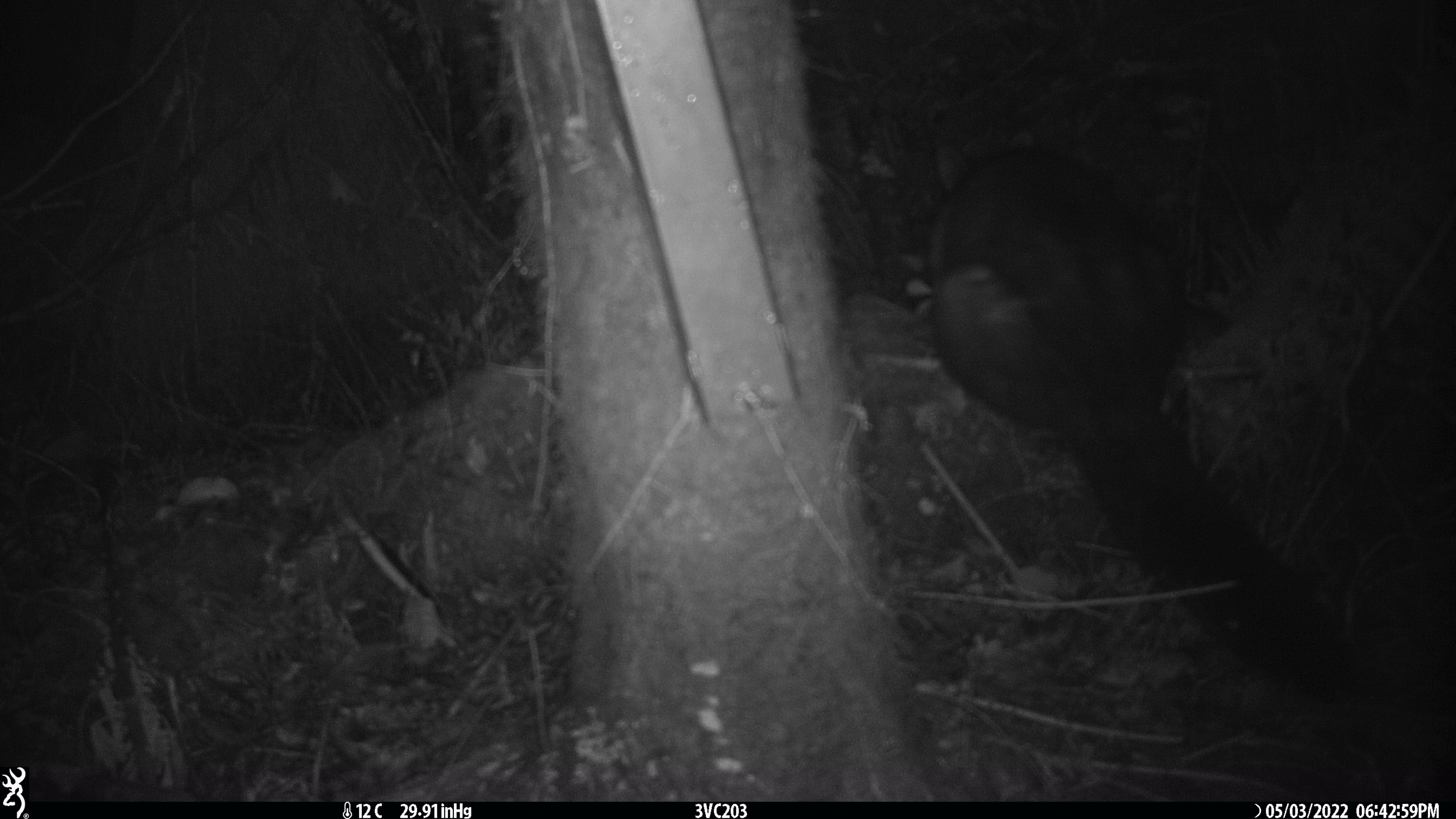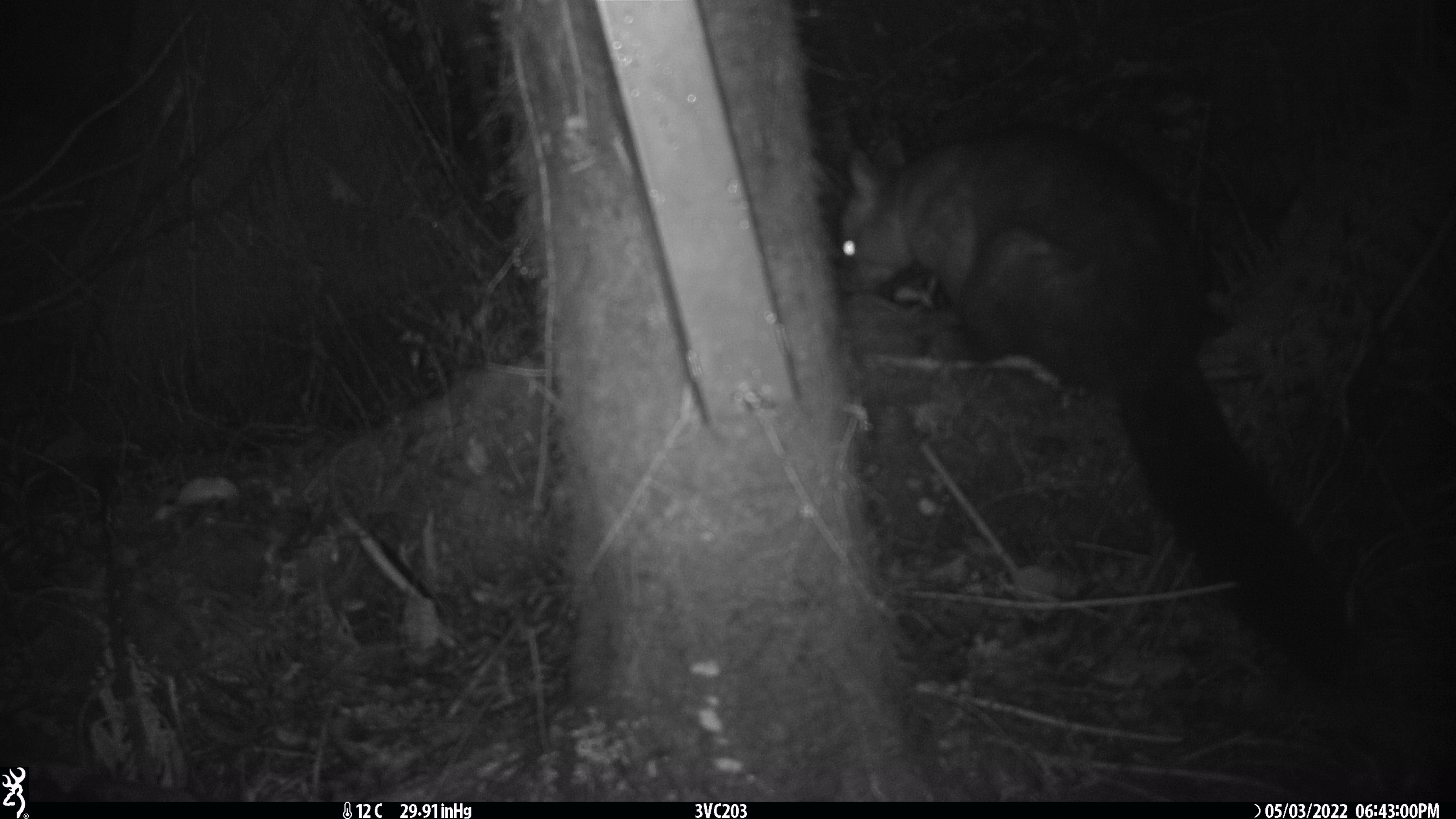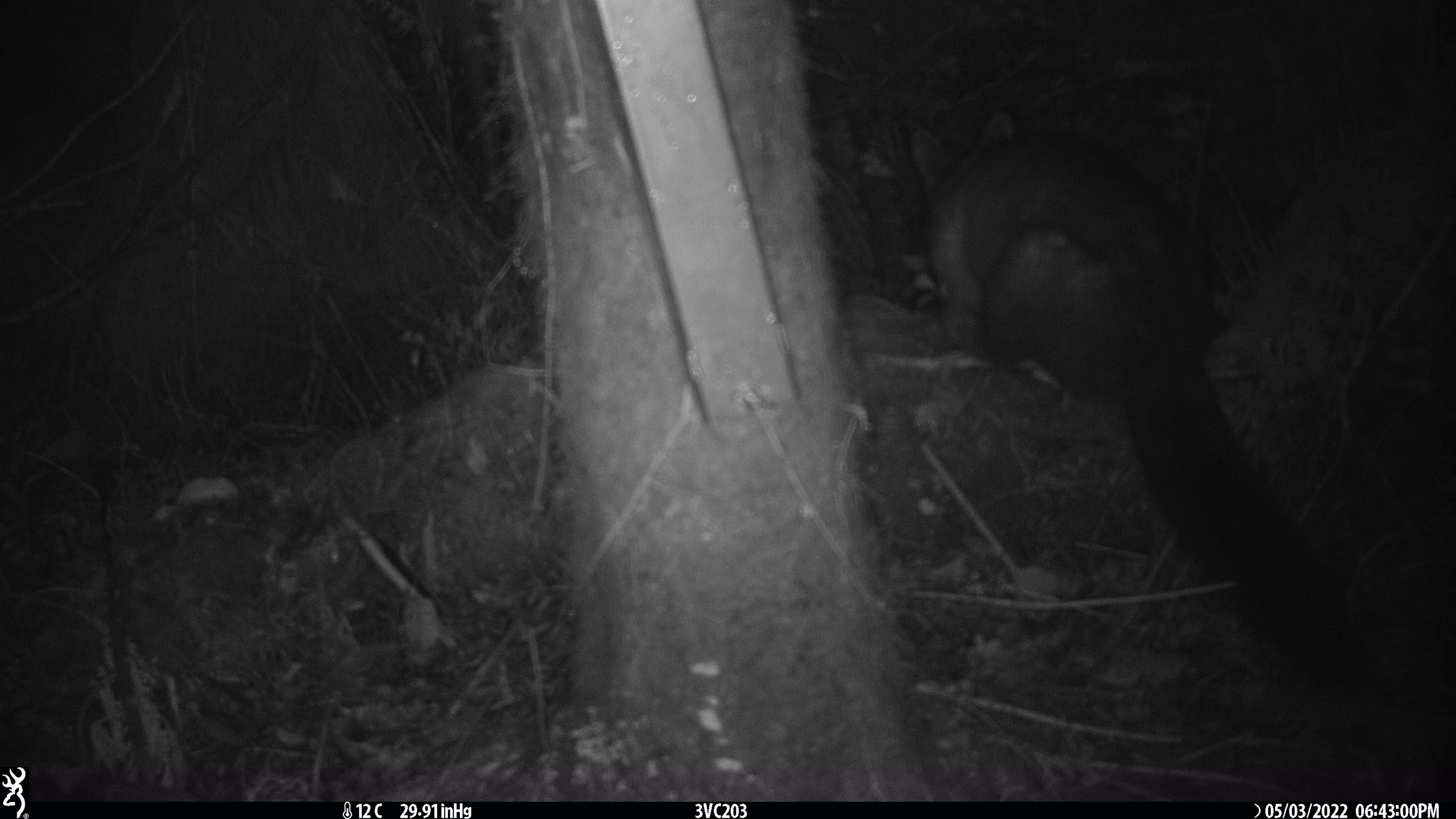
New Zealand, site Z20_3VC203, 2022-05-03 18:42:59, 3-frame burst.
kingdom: Animalia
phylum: Chordata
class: Mammalia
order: Diprotodontia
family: Phalangeridae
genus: Trichosurus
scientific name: Trichosurus vulpecula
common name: common brushtail possum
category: possum